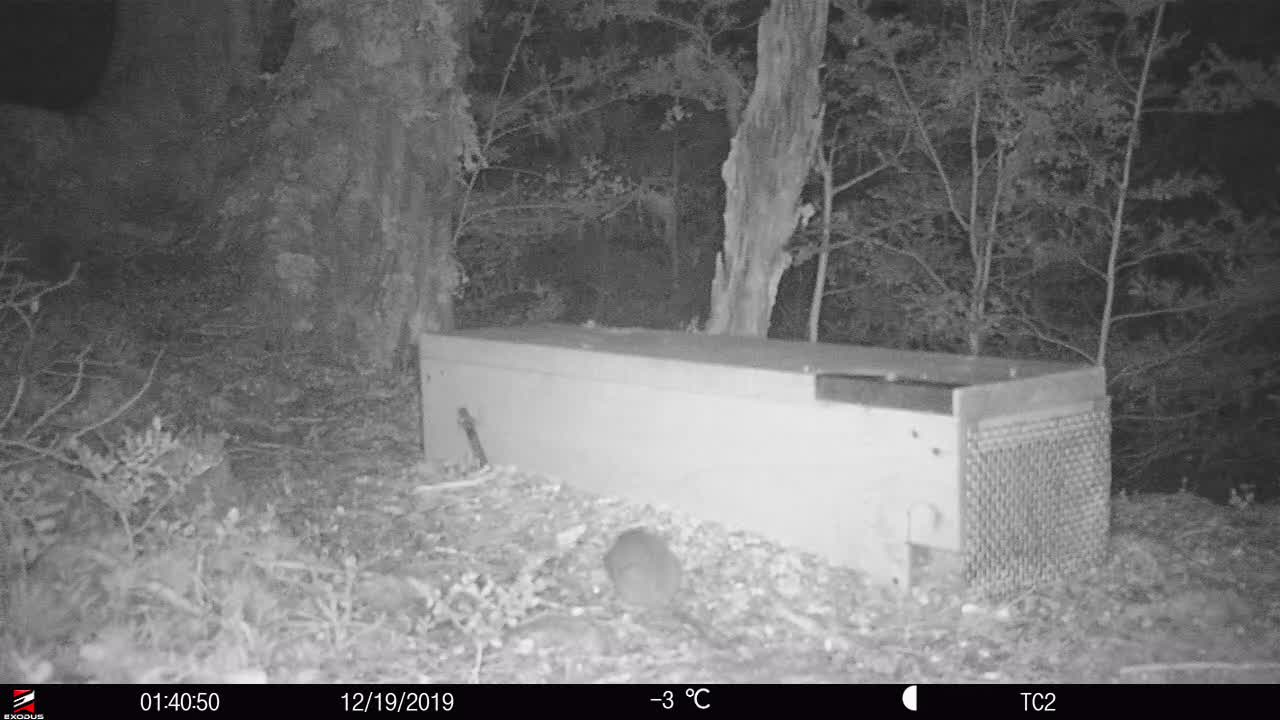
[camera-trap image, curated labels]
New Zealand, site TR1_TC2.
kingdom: Animalia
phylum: Chordata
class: Mammalia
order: Rodentia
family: Muridae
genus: Rattus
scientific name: Rattus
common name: rat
Rat (Rattus).